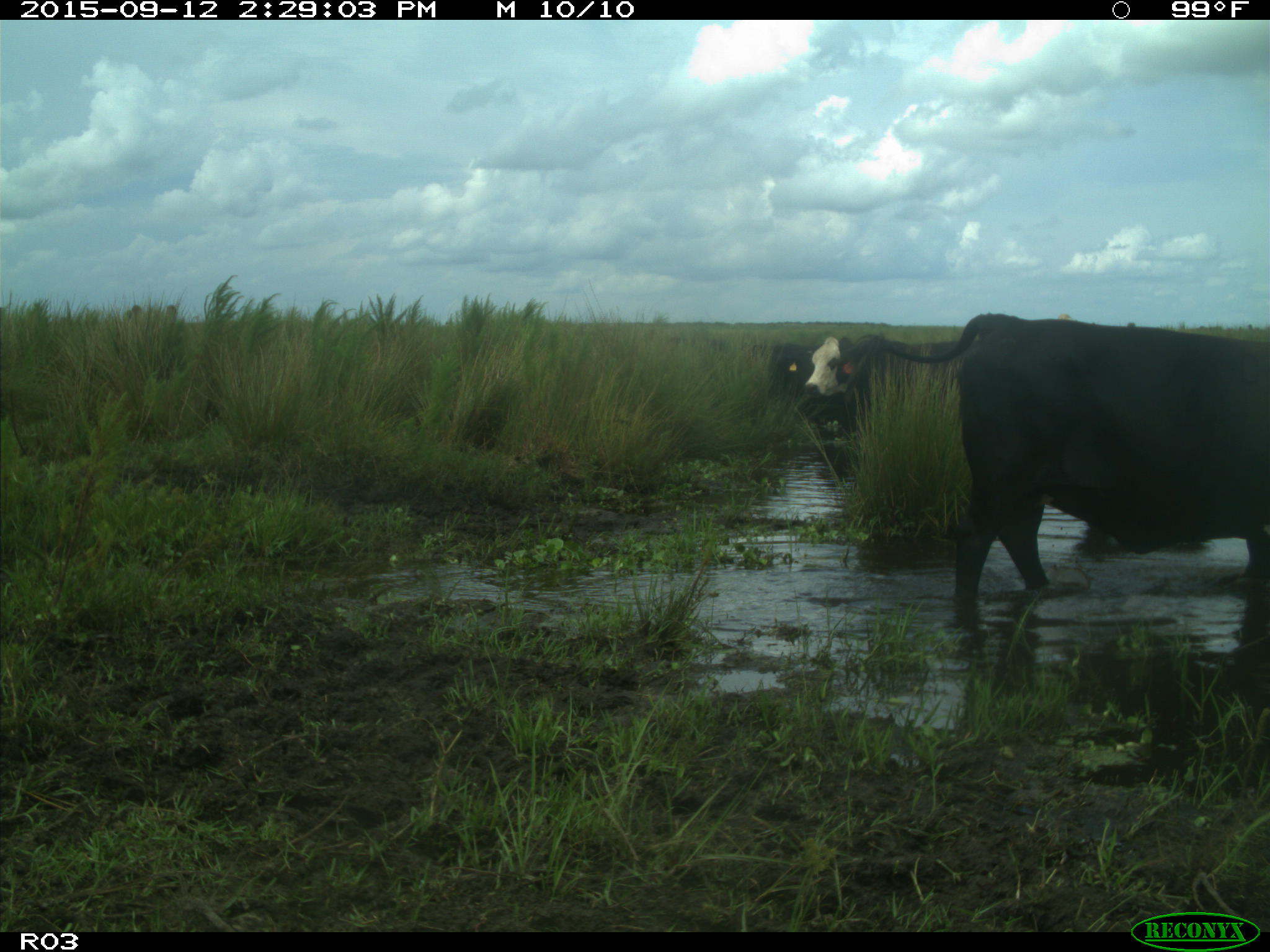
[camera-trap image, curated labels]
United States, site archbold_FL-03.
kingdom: Animalia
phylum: Chordata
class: Mammalia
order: Artiodactyla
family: Bovidae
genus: Bos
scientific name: Bos taurus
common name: domestic cow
Bos taurus (domestic cow).